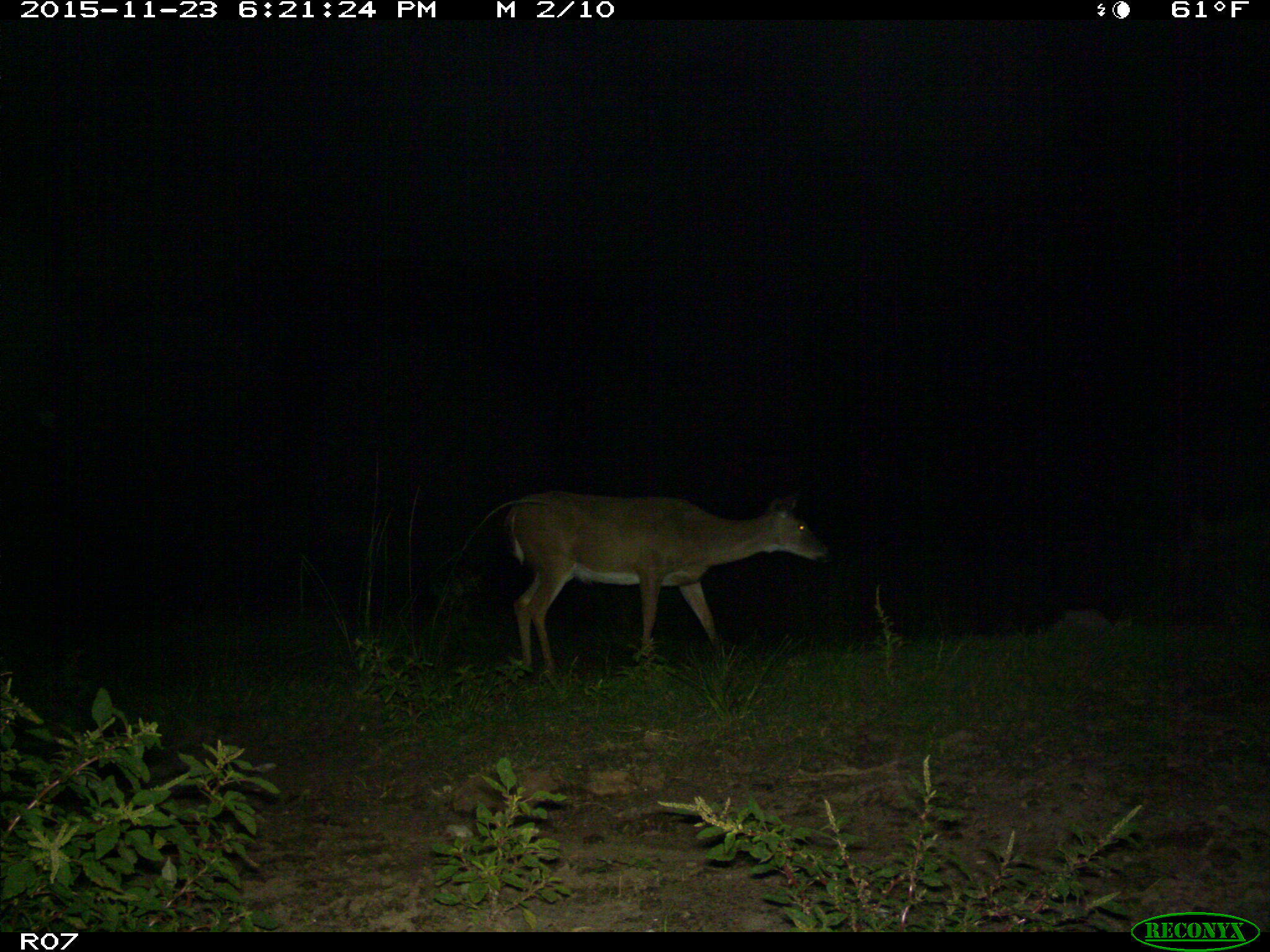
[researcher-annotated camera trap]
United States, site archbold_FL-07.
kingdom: Animalia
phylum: Chordata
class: Mammalia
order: Artiodactyla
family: Cervidae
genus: Odocoileus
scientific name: Odocoileus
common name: deer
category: unidentified deer